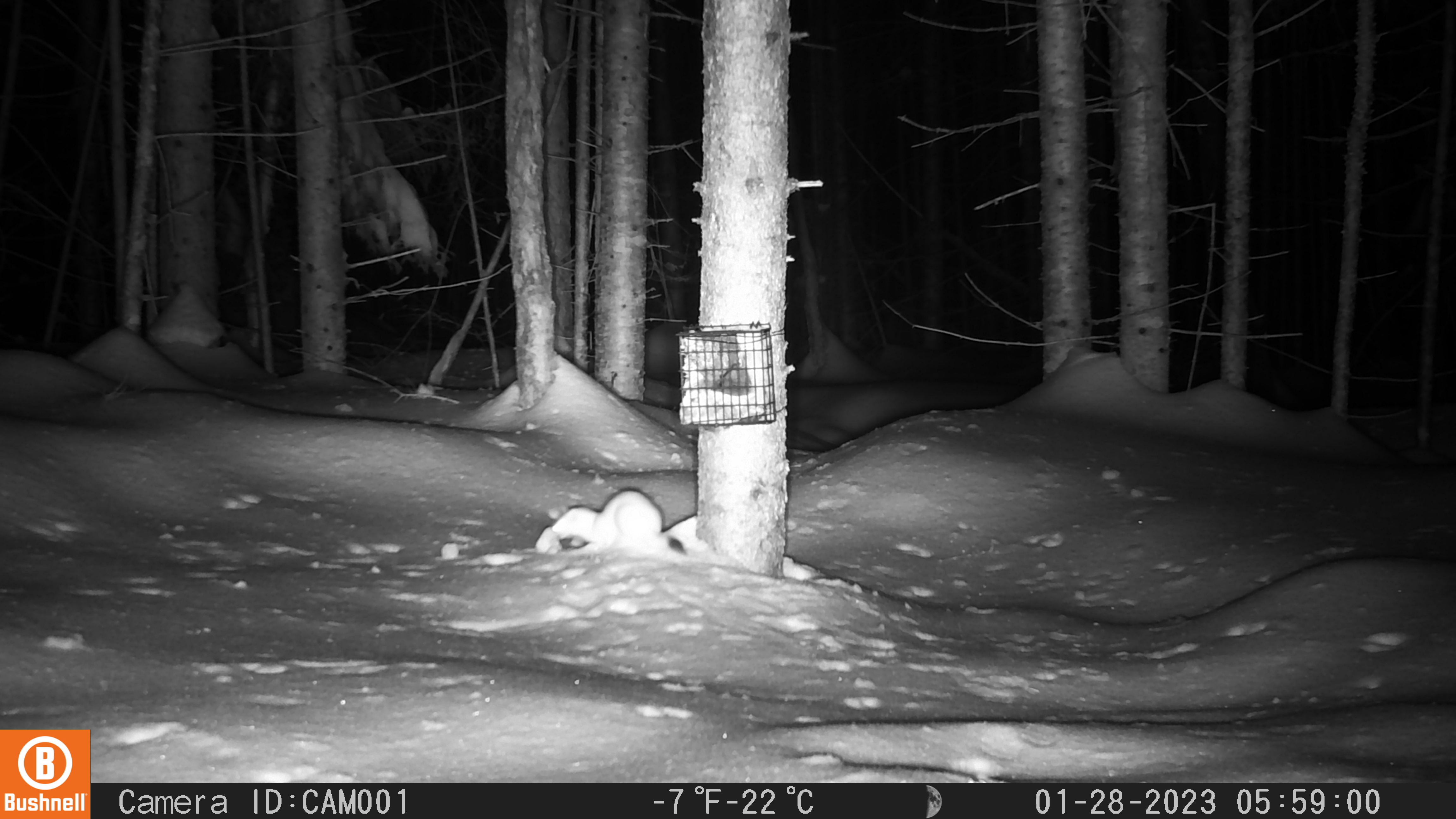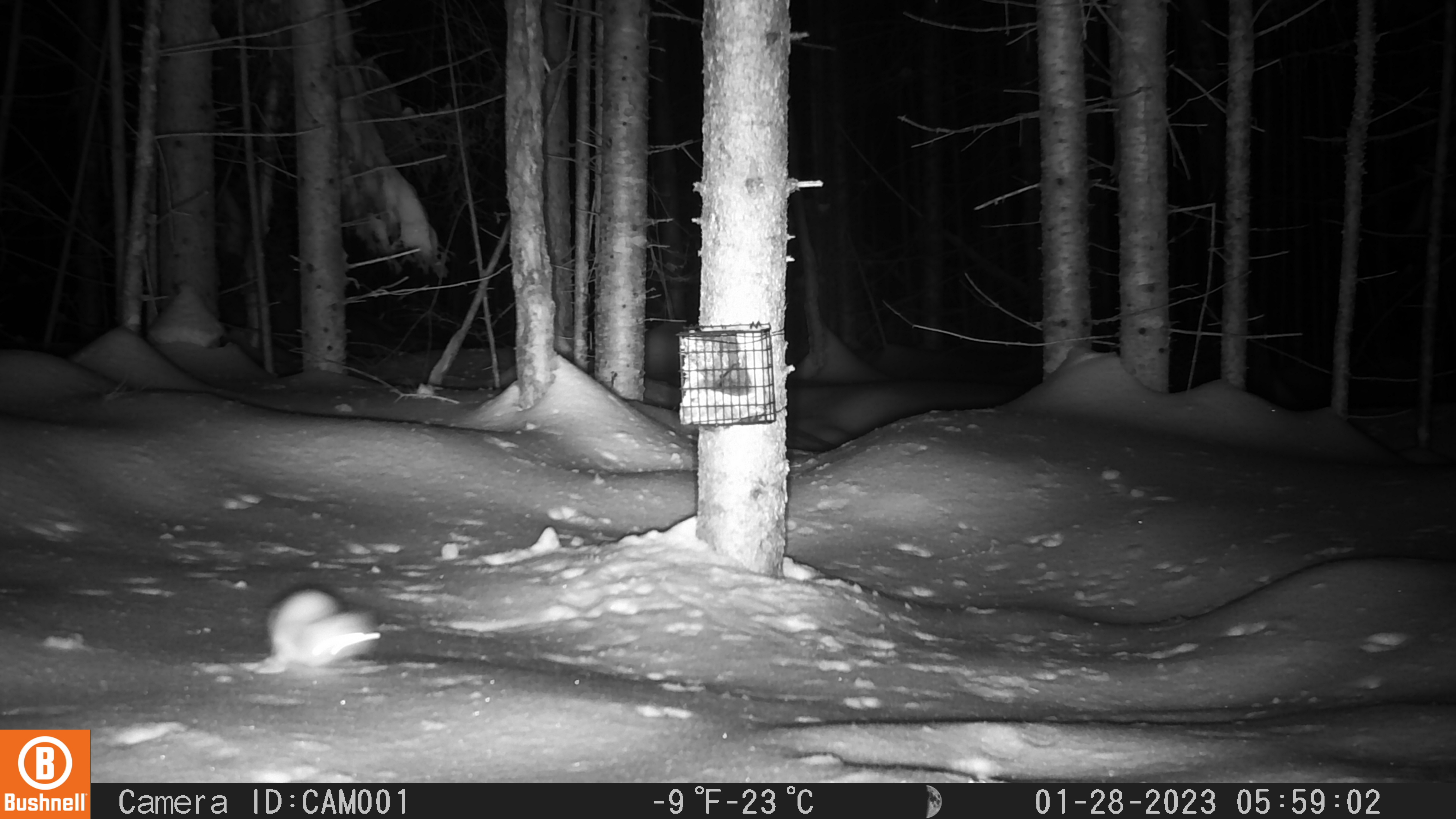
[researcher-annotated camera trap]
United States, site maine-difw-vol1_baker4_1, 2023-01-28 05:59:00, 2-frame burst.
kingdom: Animalia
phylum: Chordata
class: Mammalia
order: Carnivora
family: Mustelidae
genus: Mustela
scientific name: Mustela richardsonii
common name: short-tailed weasel